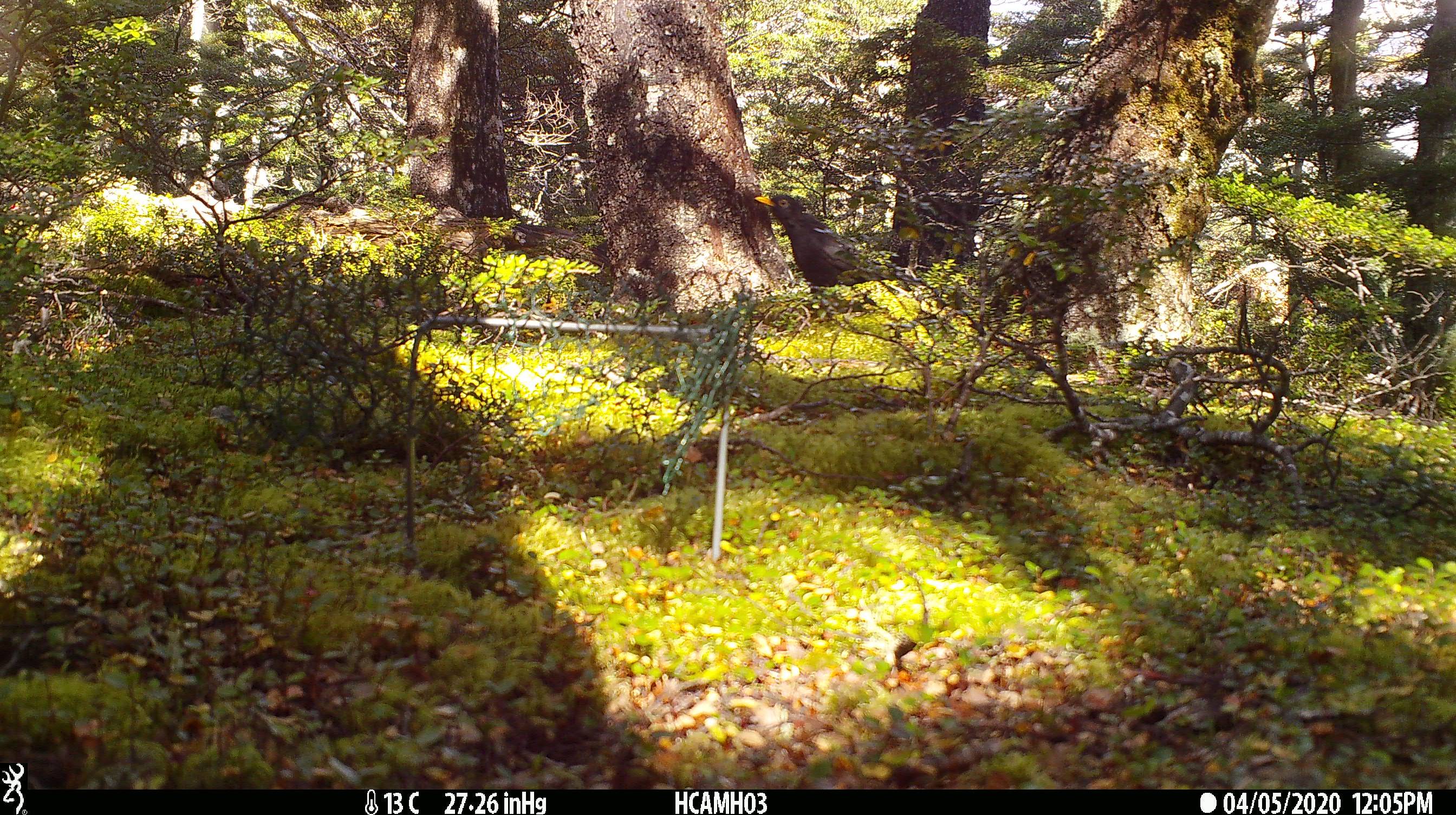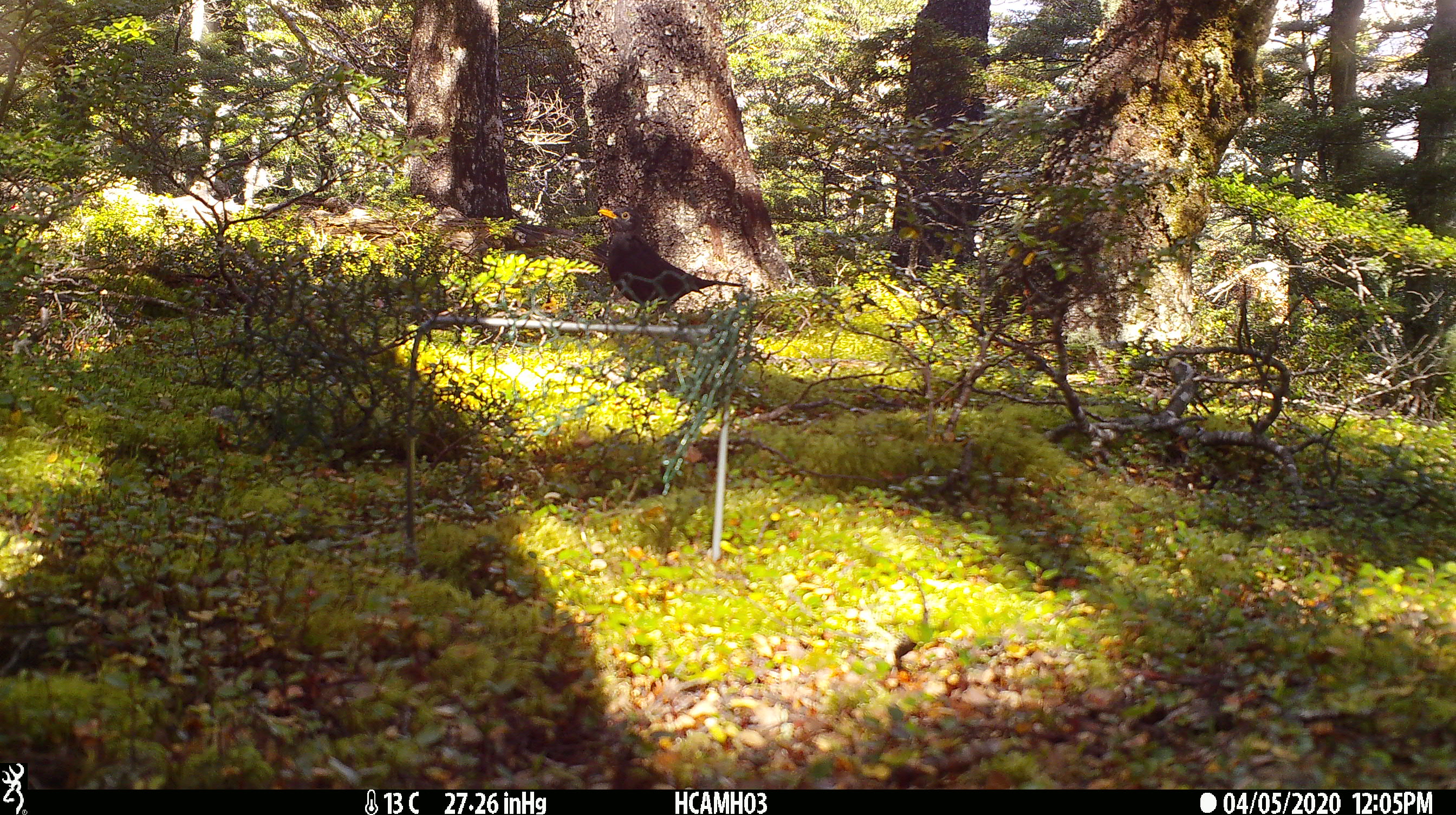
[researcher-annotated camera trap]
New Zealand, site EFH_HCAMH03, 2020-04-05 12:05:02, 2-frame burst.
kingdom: Animalia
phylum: Chordata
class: Aves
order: Passeriformes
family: Turdidae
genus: Turdus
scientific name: Turdus merula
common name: eurasian blackbird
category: blackbird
Blackbird (eurasian blackbird) (Turdus merula).